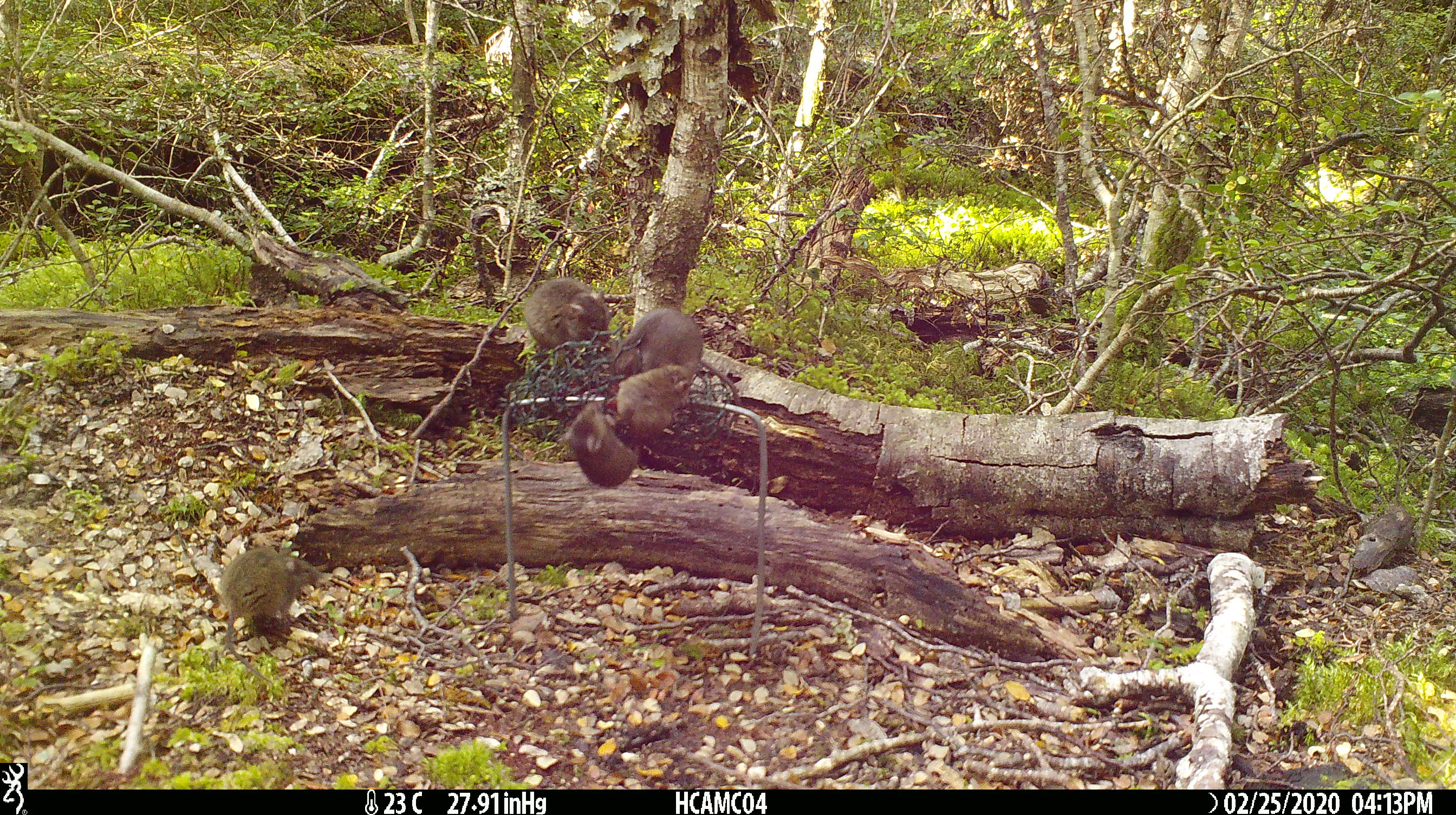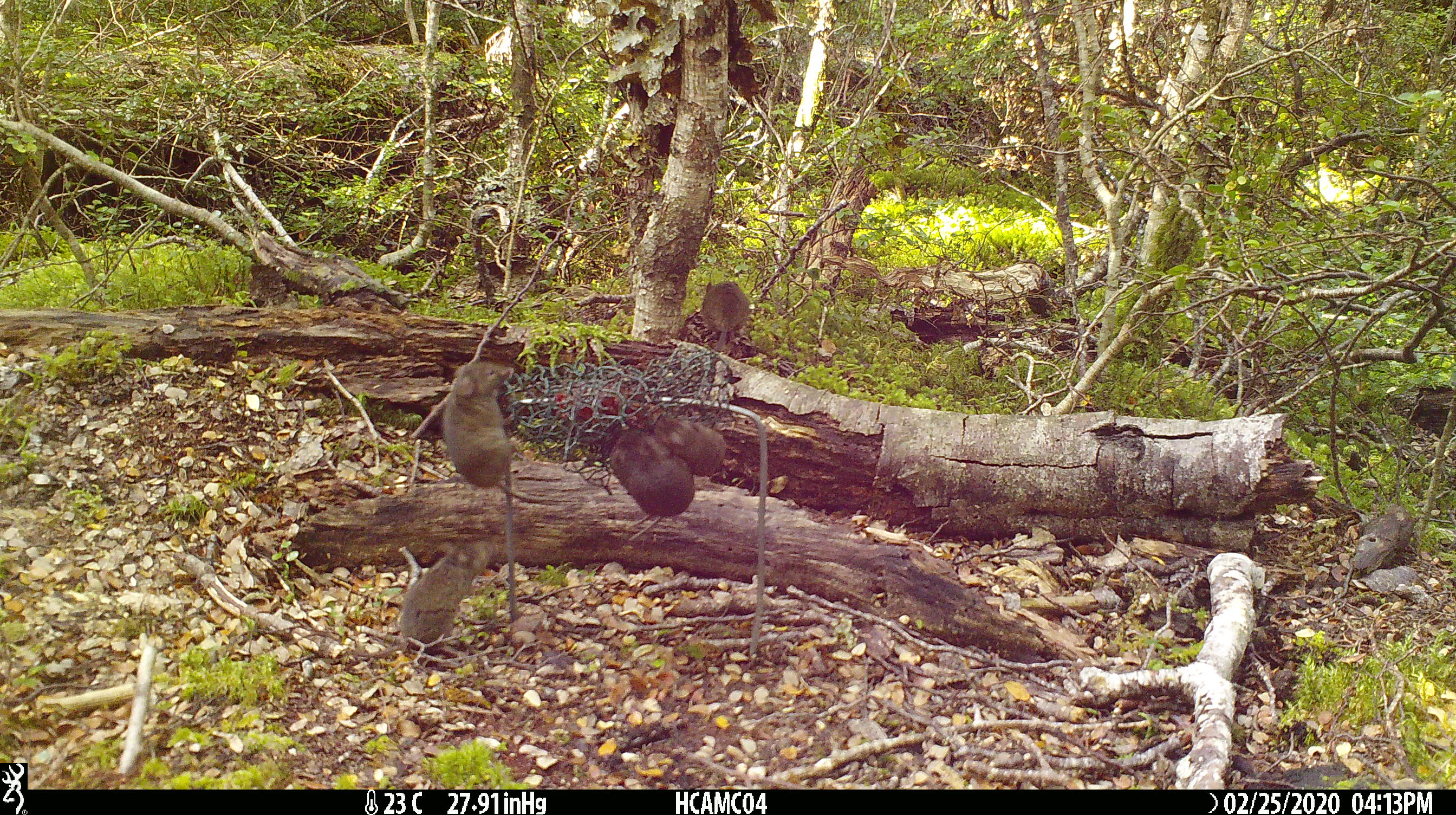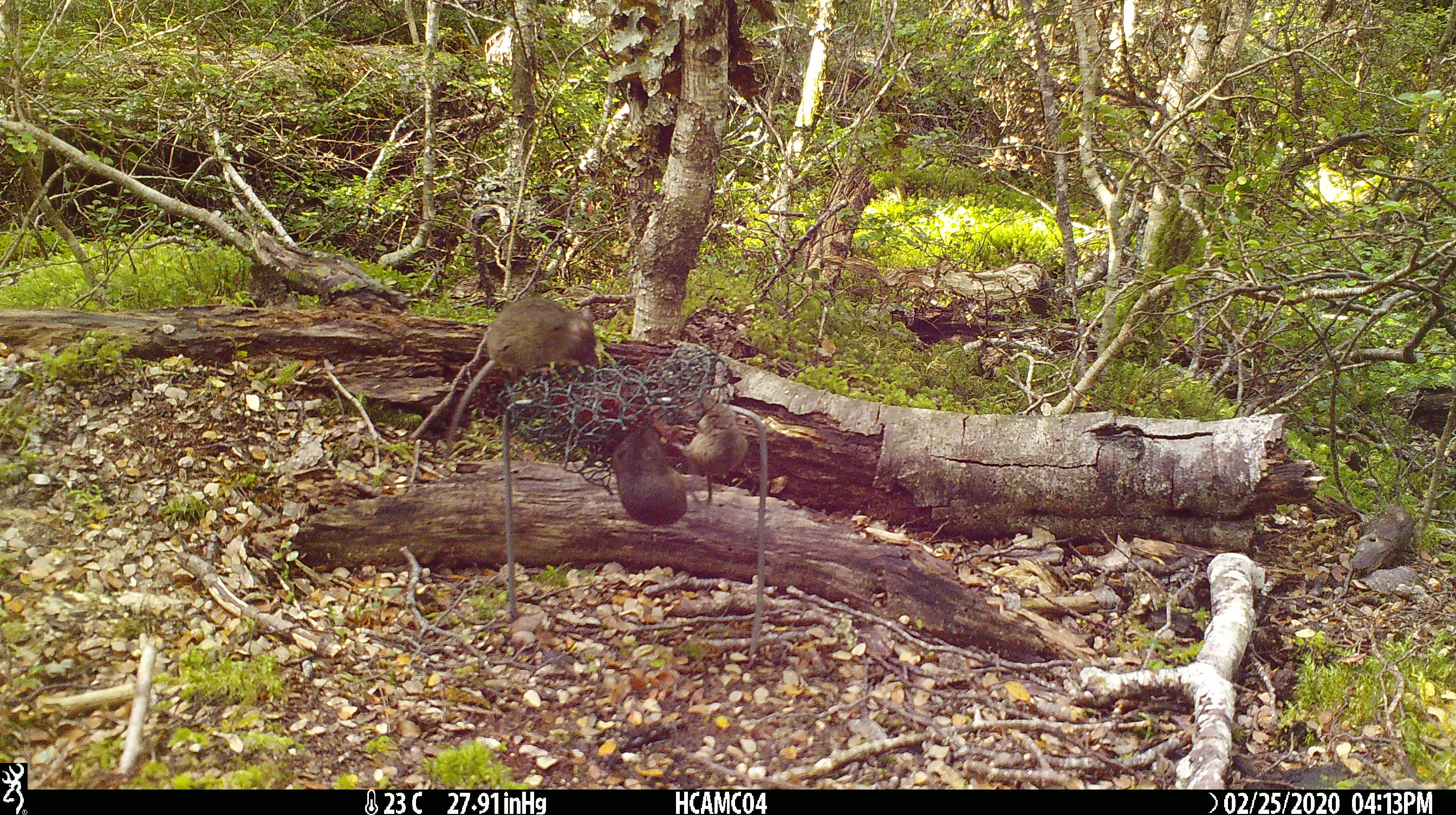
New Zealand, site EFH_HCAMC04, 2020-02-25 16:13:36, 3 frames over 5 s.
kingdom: Animalia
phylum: Chordata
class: Mammalia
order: Rodentia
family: Muridae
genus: Mus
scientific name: Mus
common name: mouse